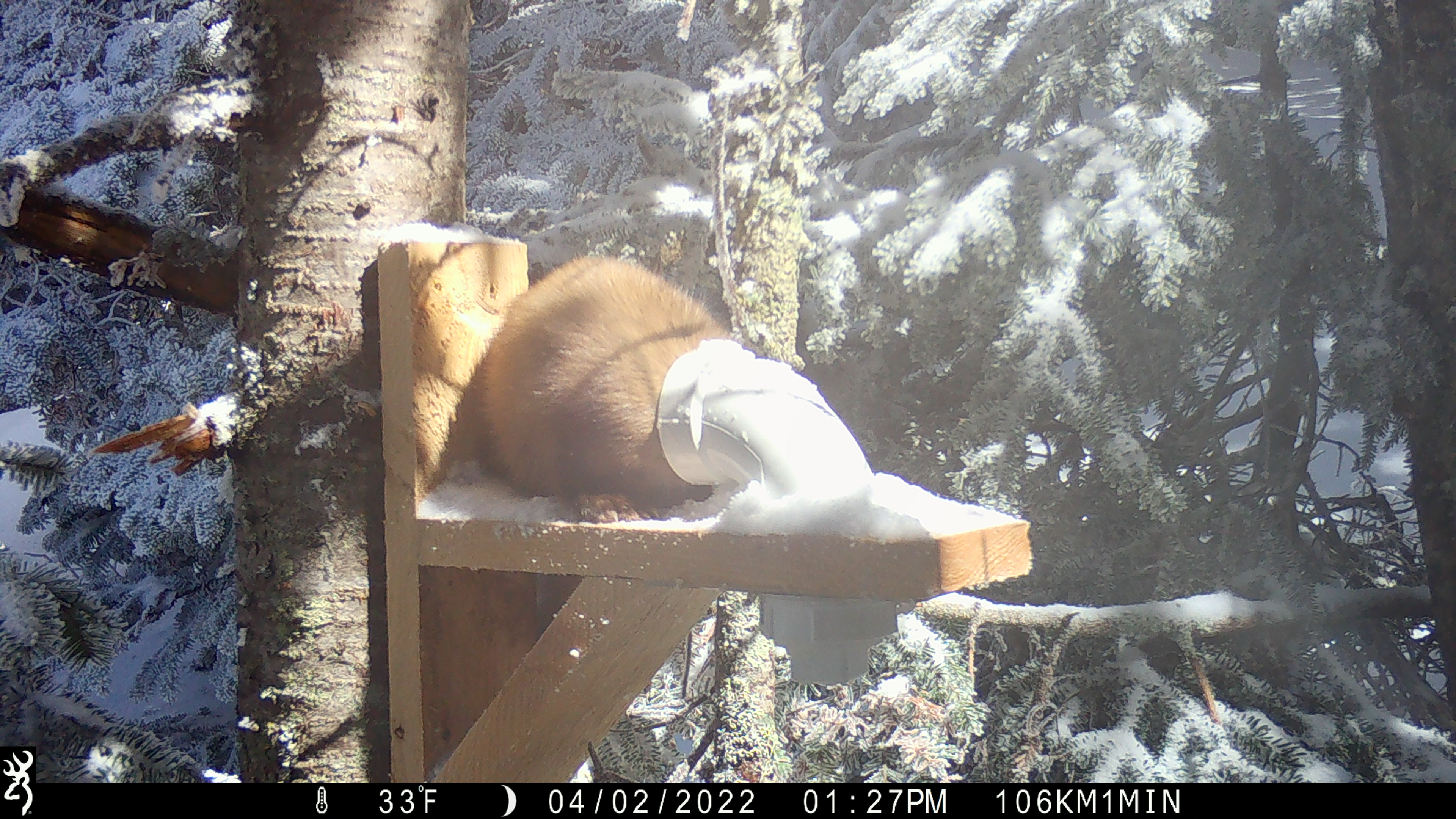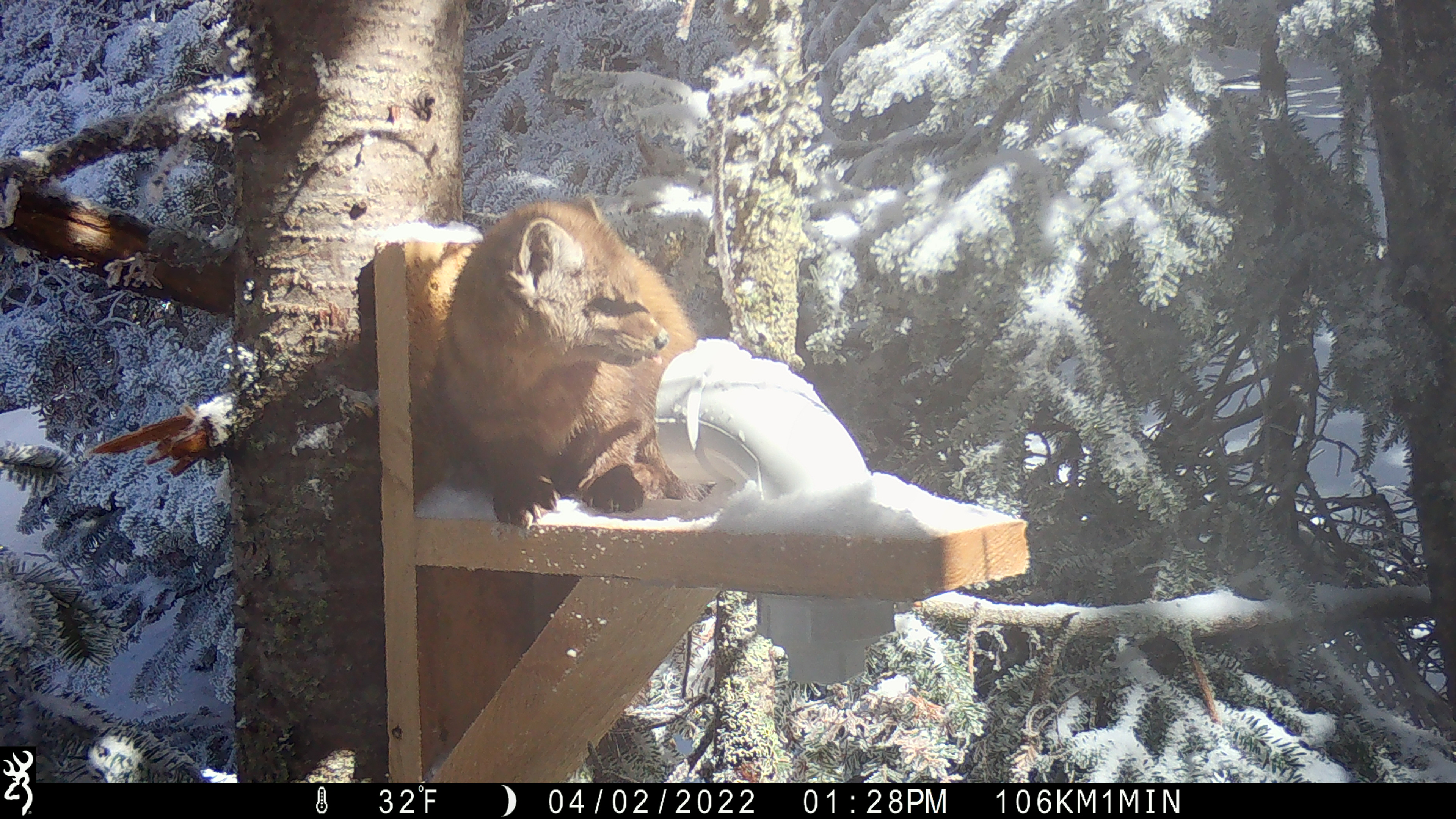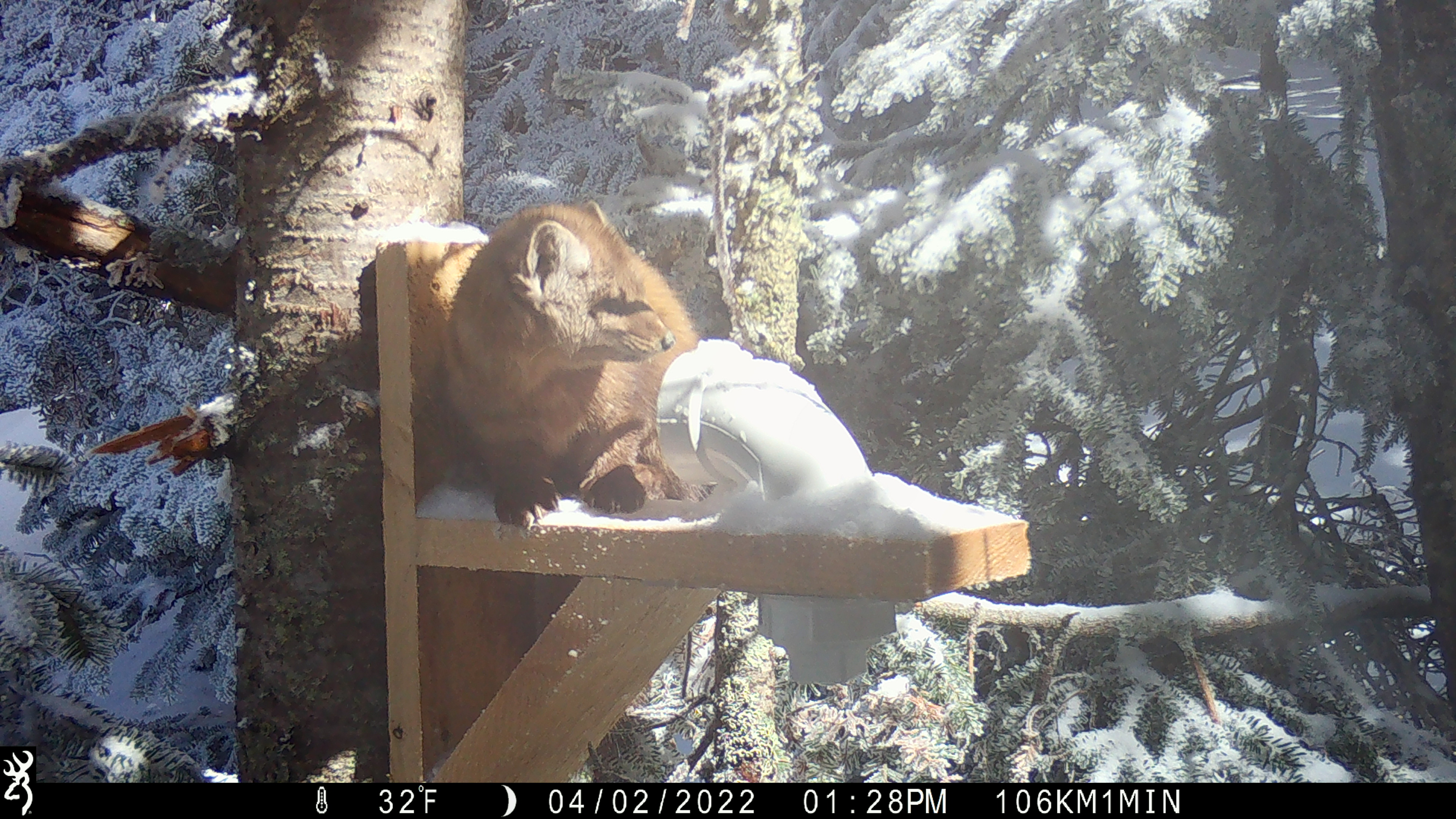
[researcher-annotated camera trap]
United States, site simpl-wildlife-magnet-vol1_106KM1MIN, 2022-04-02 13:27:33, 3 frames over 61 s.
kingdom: Animalia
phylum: Chordata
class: Mammalia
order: Carnivora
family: Mustelidae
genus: Martes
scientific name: Martes americana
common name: american marten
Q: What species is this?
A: American marten (Martes americana).